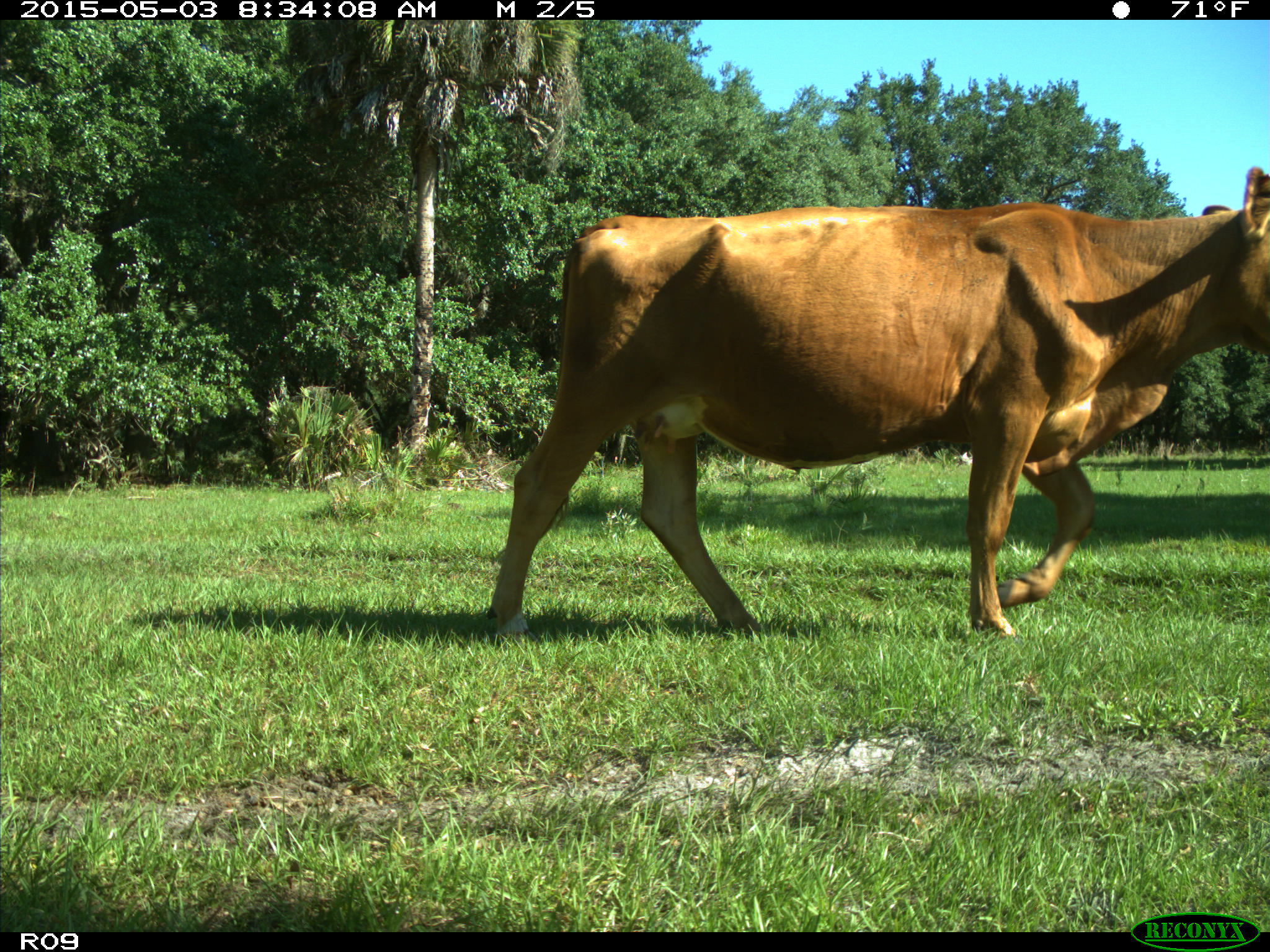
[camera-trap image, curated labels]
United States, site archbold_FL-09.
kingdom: Animalia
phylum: Chordata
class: Mammalia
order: Artiodactyla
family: Bovidae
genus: Bos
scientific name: Bos taurus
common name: domestic cow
Bos taurus (domestic cow).